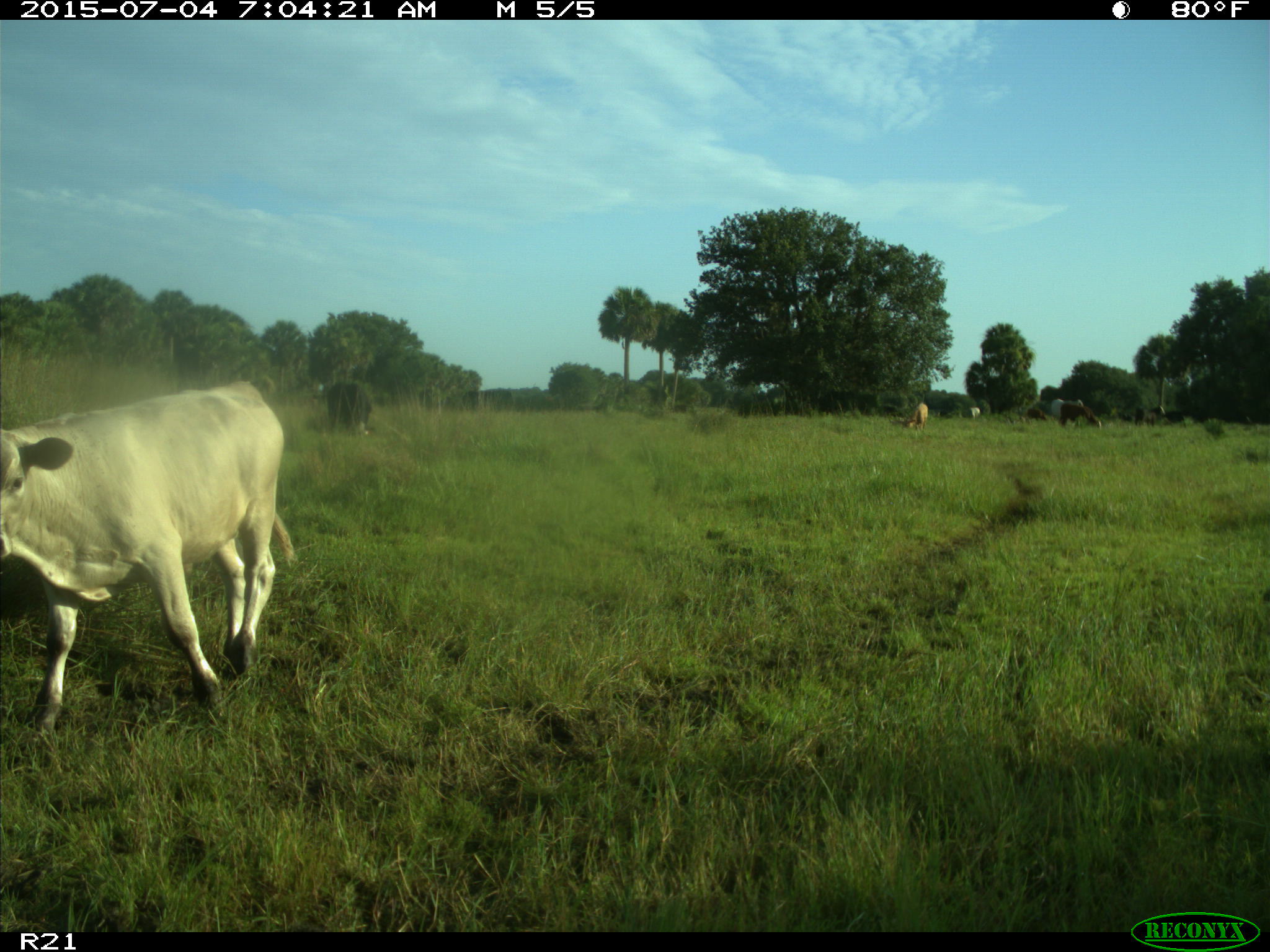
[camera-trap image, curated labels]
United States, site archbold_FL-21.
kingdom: Animalia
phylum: Chordata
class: Mammalia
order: Artiodactyla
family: Bovidae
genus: Bos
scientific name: Bos taurus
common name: domestic cow